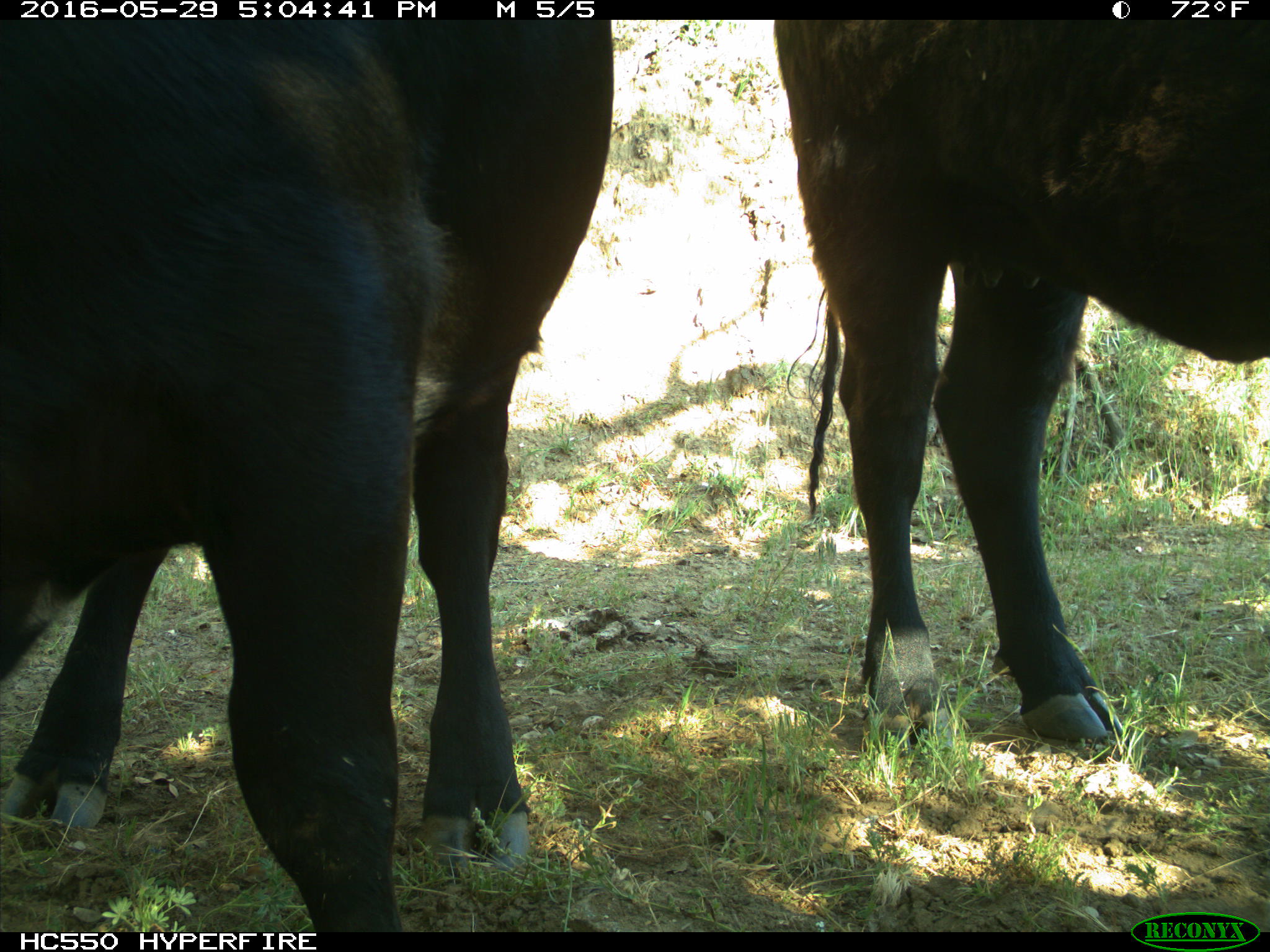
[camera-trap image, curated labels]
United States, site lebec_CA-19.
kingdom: Animalia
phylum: Chordata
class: Mammalia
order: Artiodactyla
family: Bovidae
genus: Bos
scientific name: Bos taurus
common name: domestic cow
Bos taurus (domestic cow).